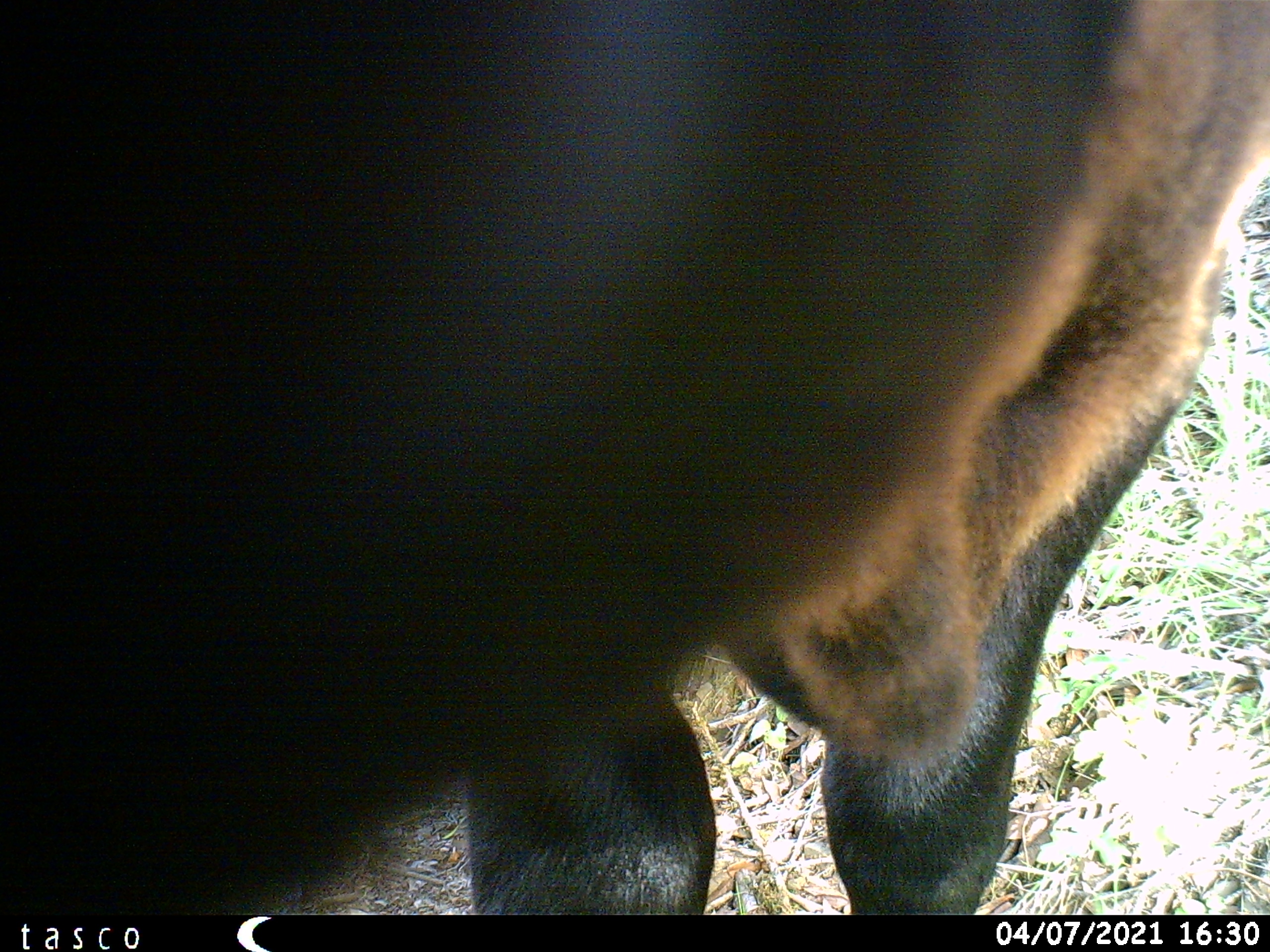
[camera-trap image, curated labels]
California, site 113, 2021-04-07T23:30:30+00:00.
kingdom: Animalia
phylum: Chordata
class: Mammalia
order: Artiodactyla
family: Suidae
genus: Sus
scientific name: Sus scrofa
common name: wild boar